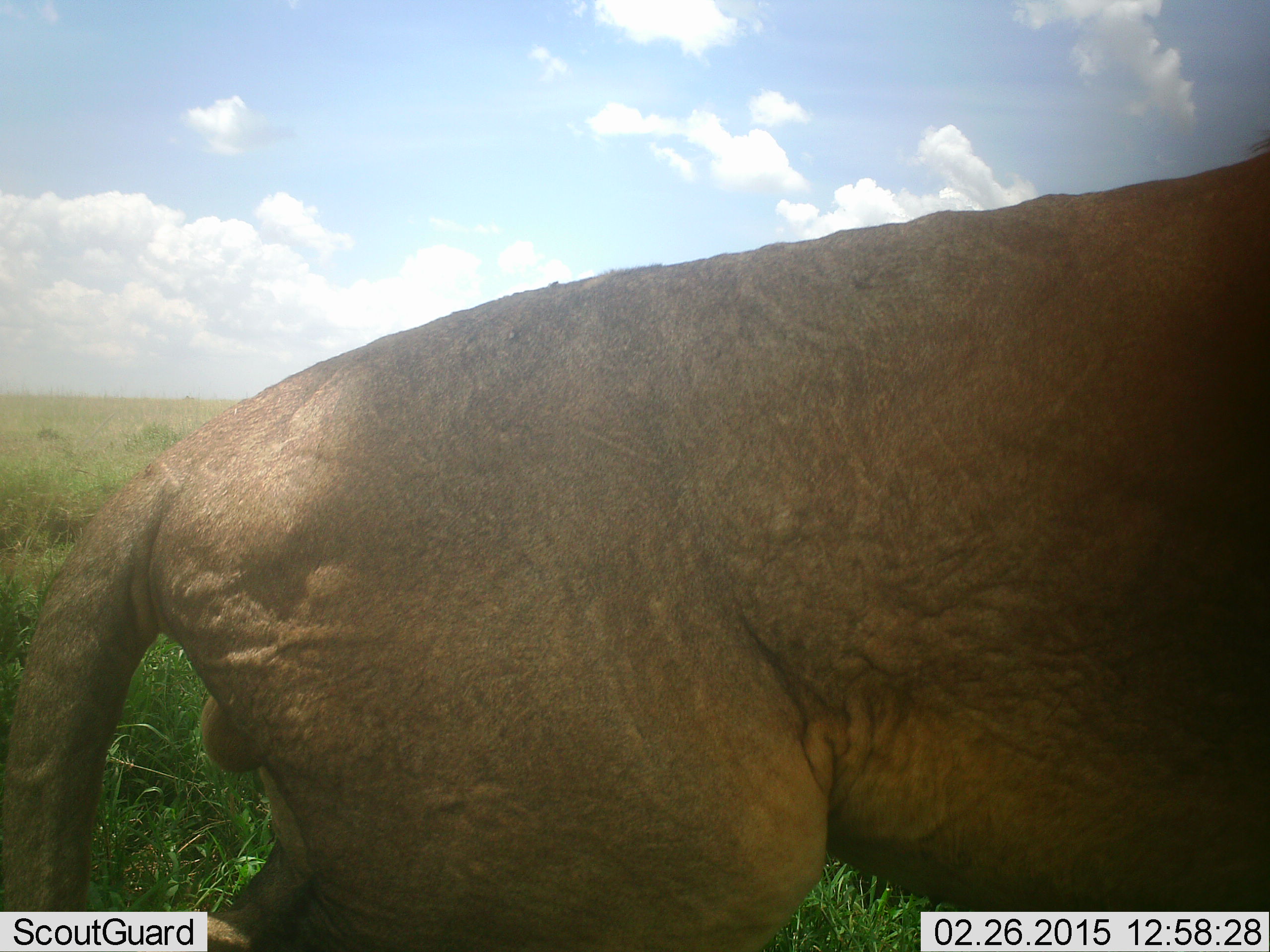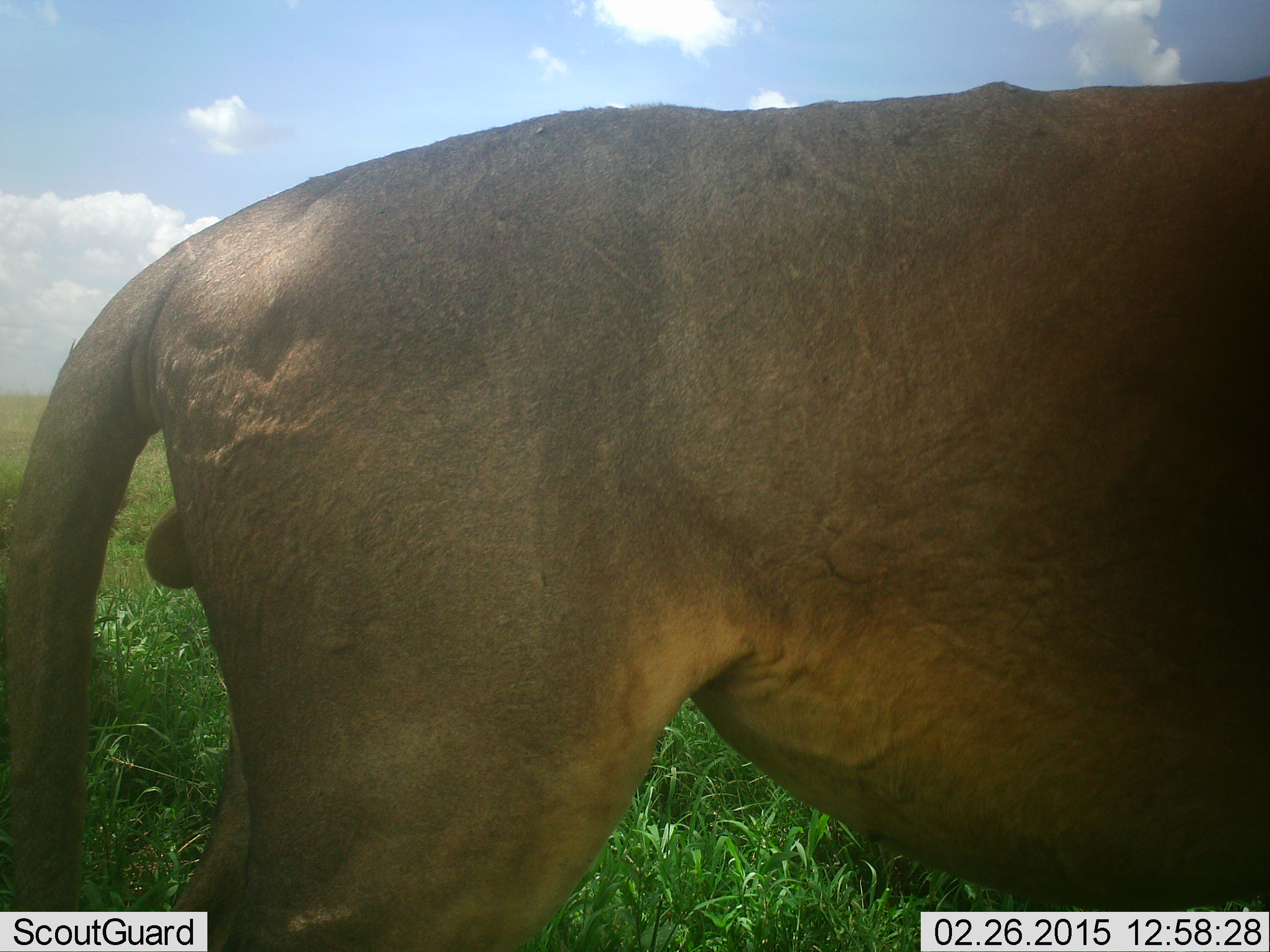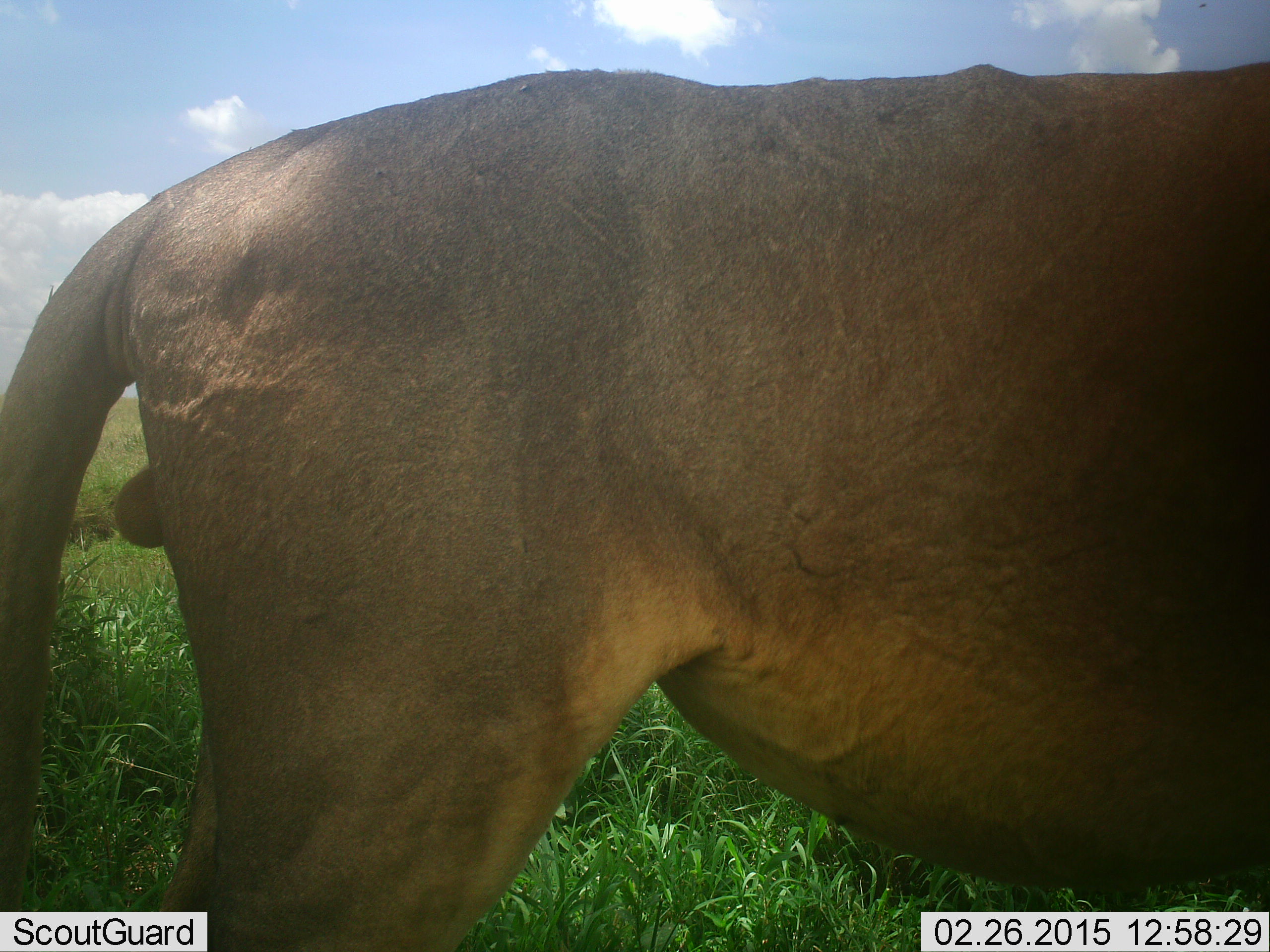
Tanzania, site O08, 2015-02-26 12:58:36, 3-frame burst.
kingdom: Animalia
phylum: Chordata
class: Mammalia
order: Carnivora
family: Felidae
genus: Panthera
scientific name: Panthera leo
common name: lion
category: lionmale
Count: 1.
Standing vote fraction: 100%.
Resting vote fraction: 0%.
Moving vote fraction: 0%.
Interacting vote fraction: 0%.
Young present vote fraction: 0%.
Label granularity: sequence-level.